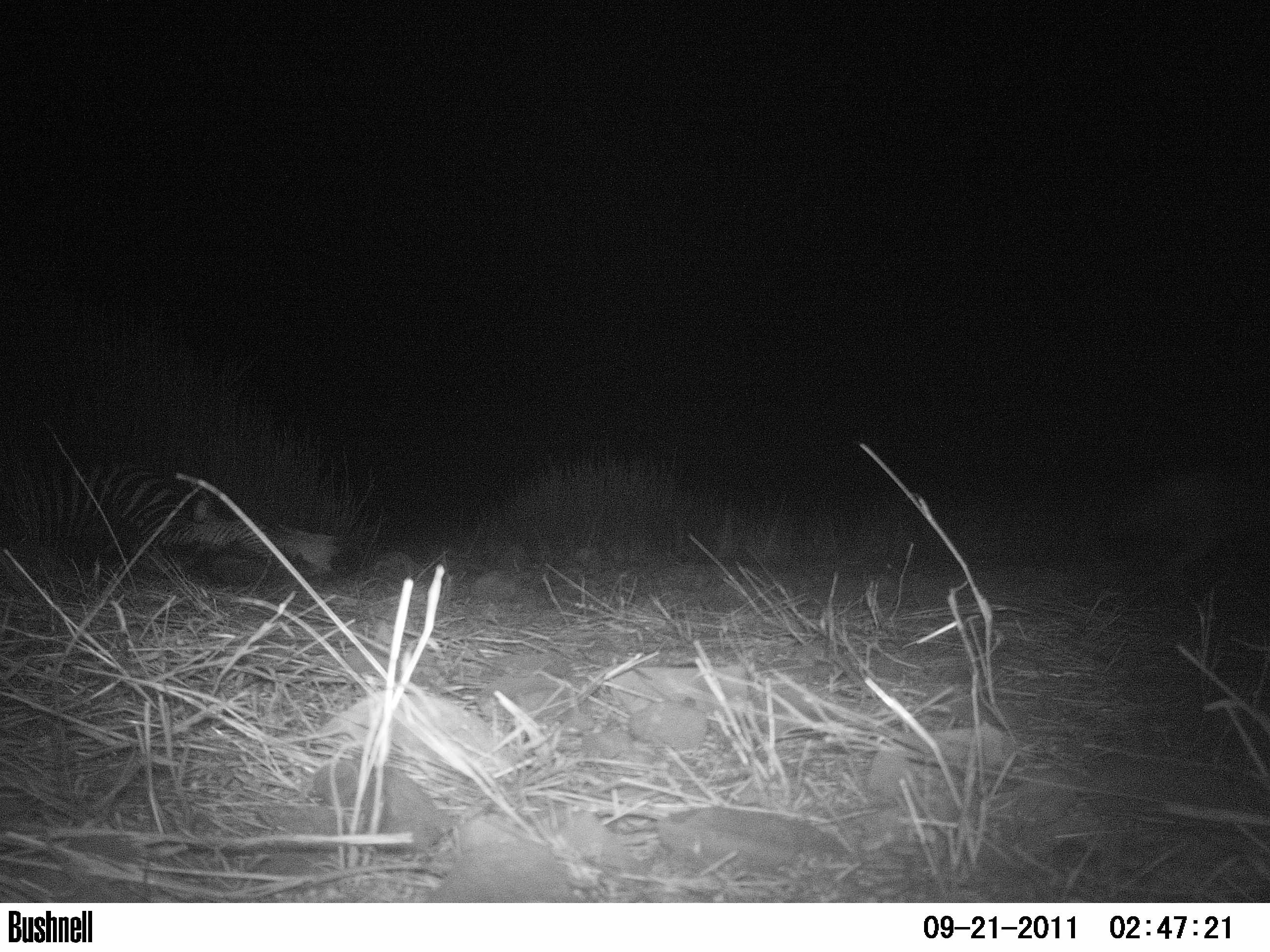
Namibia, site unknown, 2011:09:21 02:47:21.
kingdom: Animalia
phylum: Chordata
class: Mammalia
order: Carnivora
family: Felidae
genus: Panthera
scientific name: Panthera pardus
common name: leopard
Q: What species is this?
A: Panthera pardus (leopard).